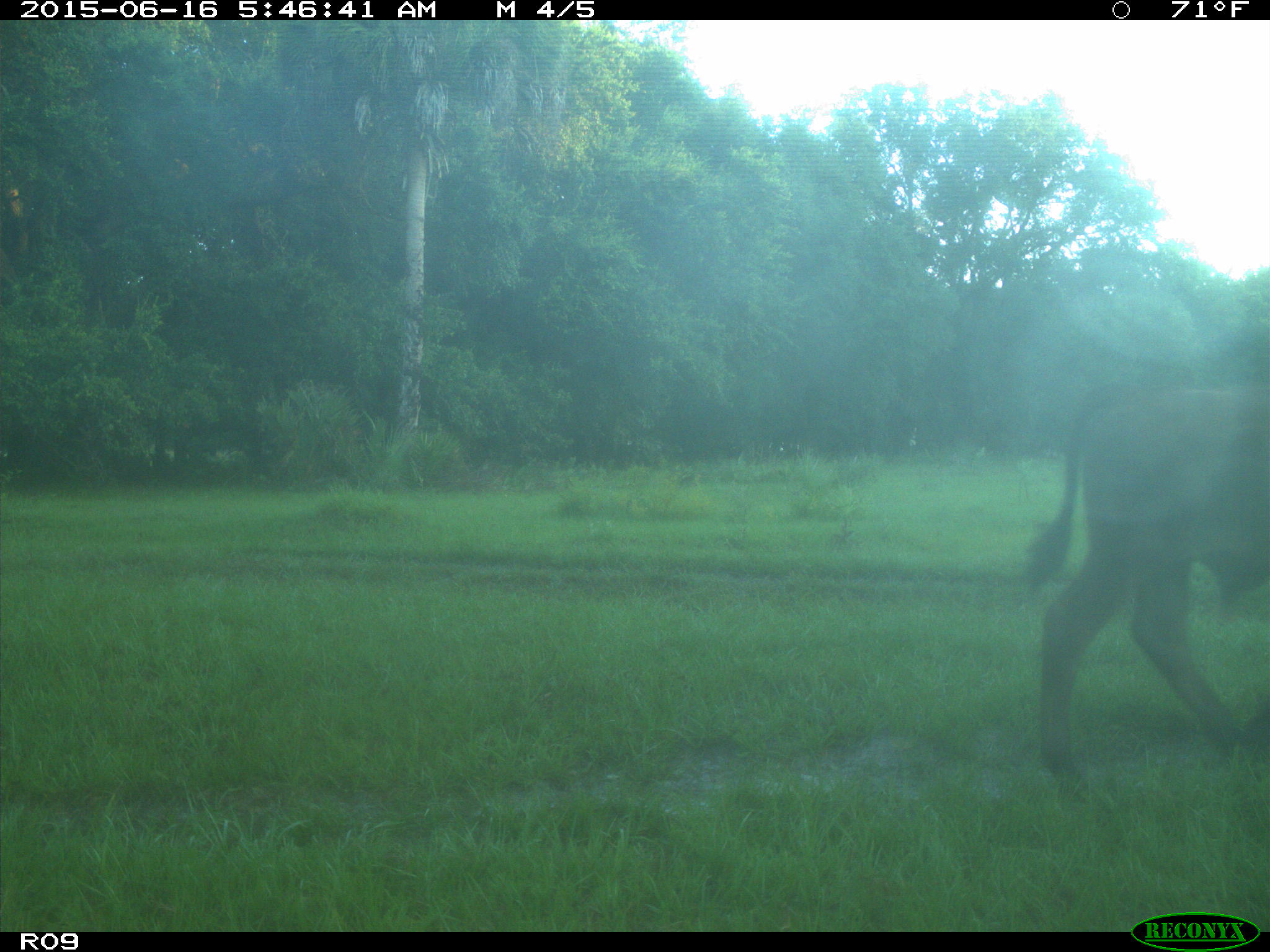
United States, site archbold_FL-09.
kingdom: Animalia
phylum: Chordata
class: Mammalia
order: Artiodactyla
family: Bovidae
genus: Bos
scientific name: Bos taurus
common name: domestic cow